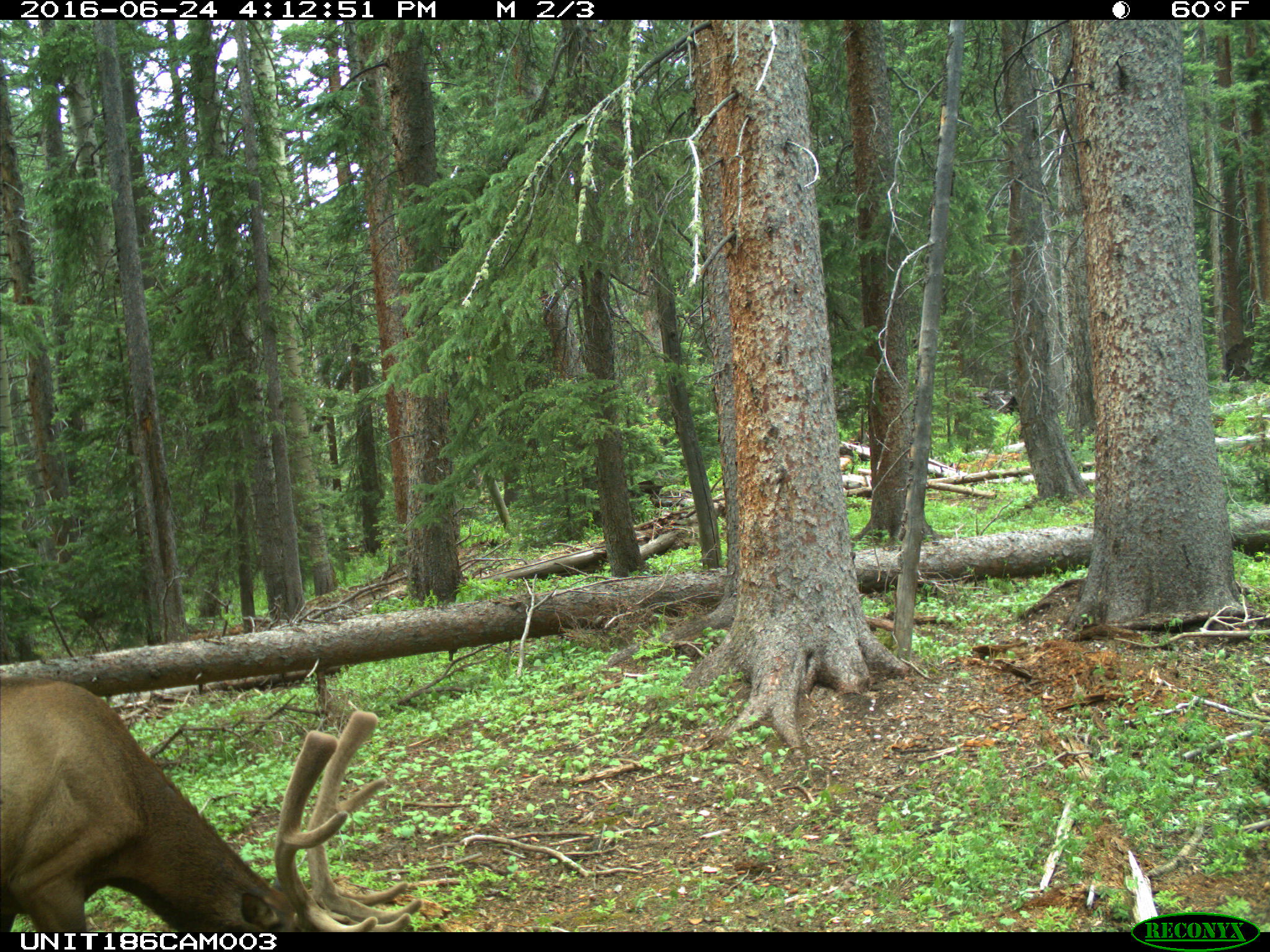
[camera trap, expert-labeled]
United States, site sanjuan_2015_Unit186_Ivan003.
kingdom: Animalia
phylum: Chordata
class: Mammalia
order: Artiodactyla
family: Cervidae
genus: Cervus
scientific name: Cervus elaphus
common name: red deer